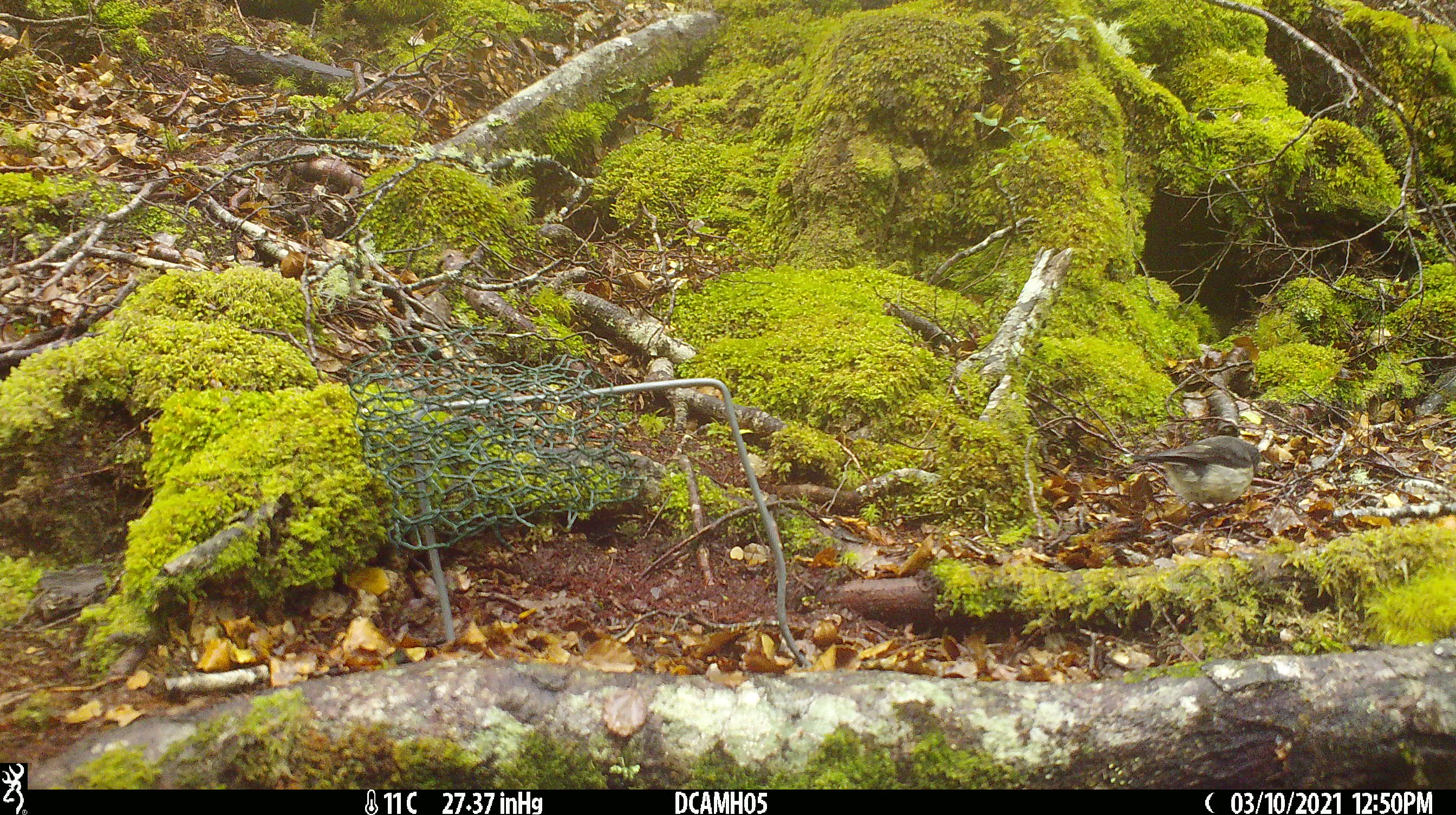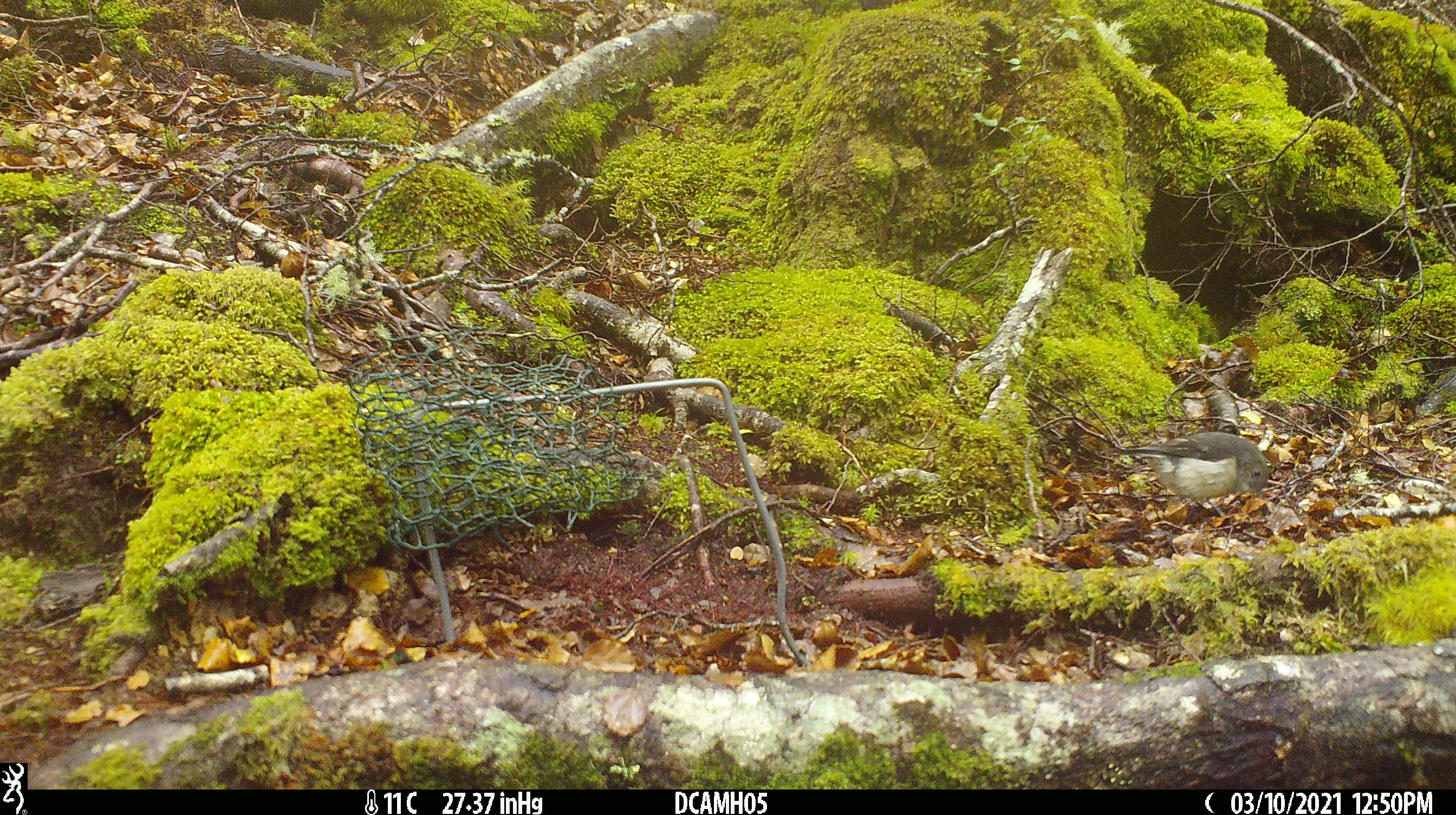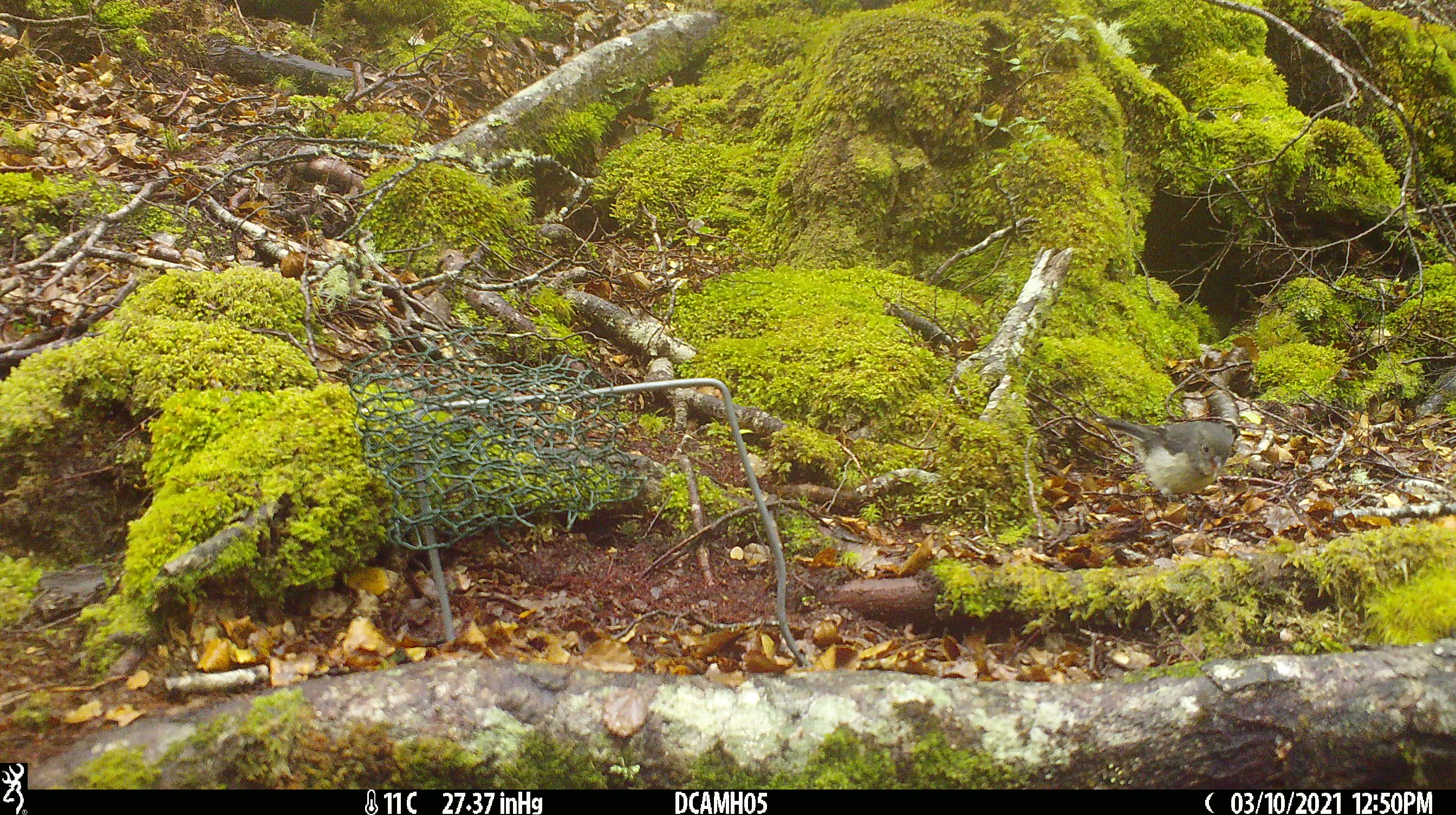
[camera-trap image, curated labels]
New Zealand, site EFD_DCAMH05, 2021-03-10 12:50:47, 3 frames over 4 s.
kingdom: Animalia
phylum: Chordata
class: Aves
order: Passeriformes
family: Petroicidae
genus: Petroica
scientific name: Petroica macrocephala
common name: tomtit